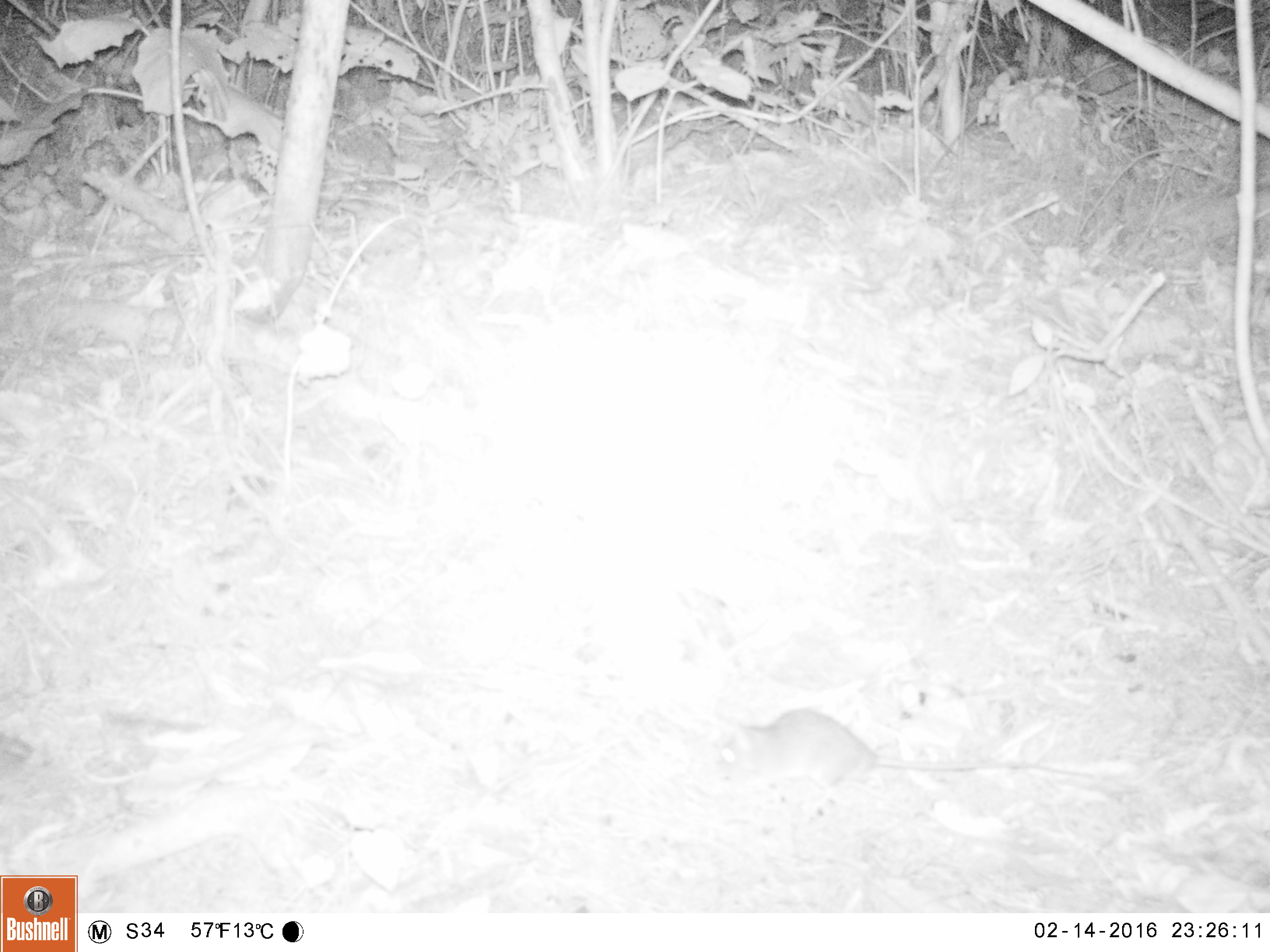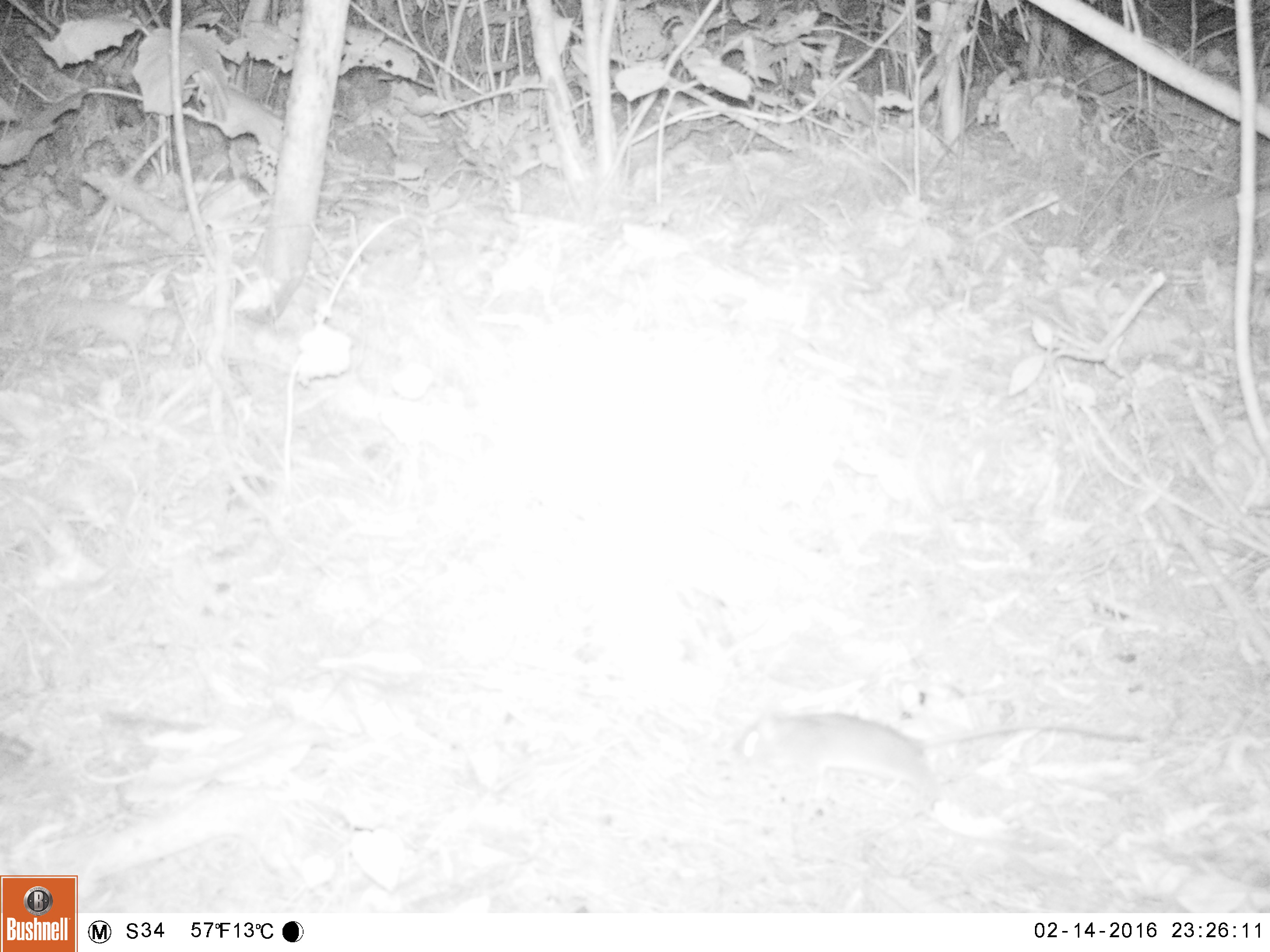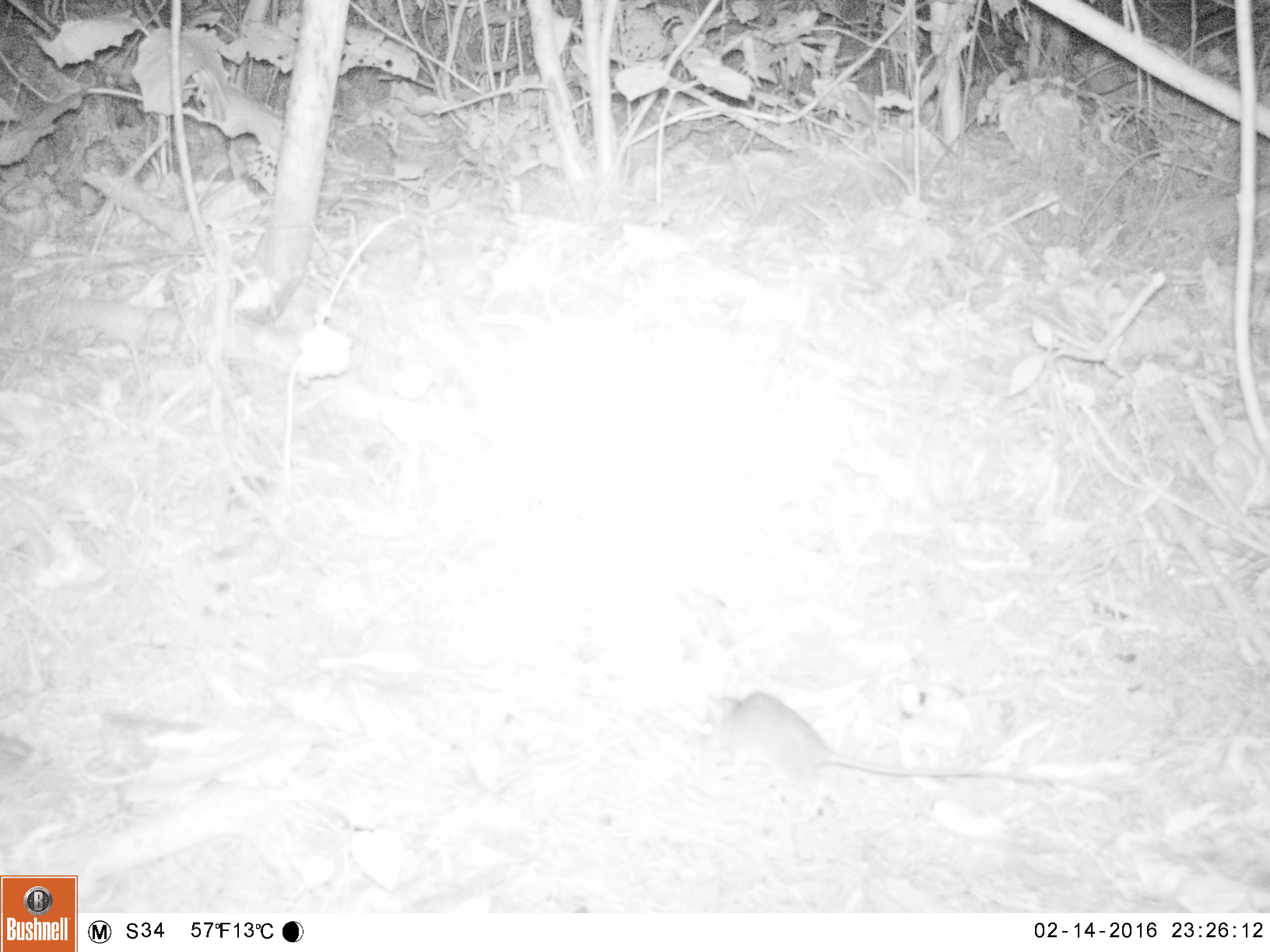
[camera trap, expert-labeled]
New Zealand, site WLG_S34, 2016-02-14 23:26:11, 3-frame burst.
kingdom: Animalia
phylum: Chordata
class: Mammalia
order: Rodentia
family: Muridae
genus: Mus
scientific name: Mus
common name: mouse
Mouse (Mus).